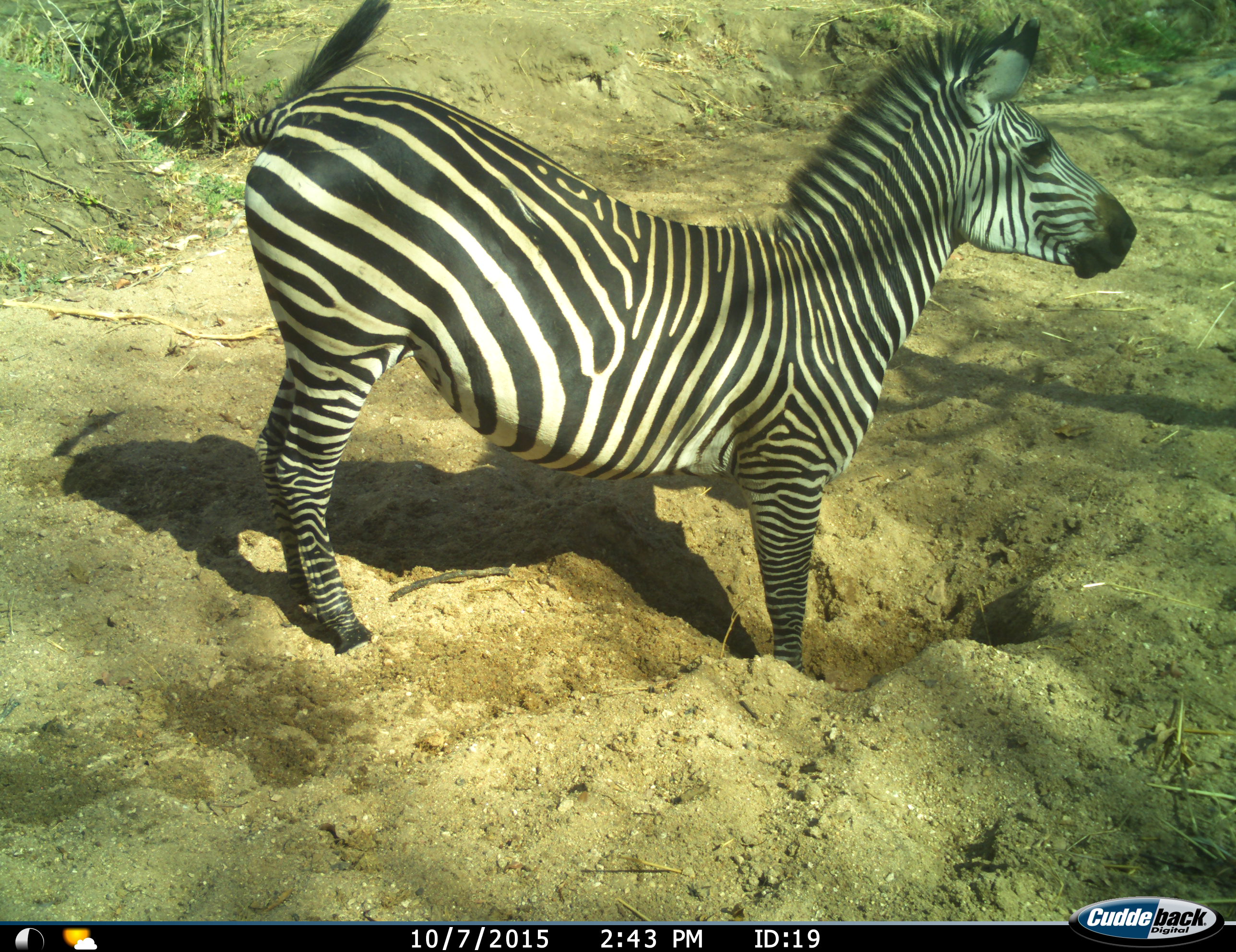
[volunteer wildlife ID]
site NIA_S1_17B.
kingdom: Animalia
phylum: Chordata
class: Mammalia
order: Perissodactyla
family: Equidae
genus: Equus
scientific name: Equus quagga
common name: plains zebra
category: zebraplains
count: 1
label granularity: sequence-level